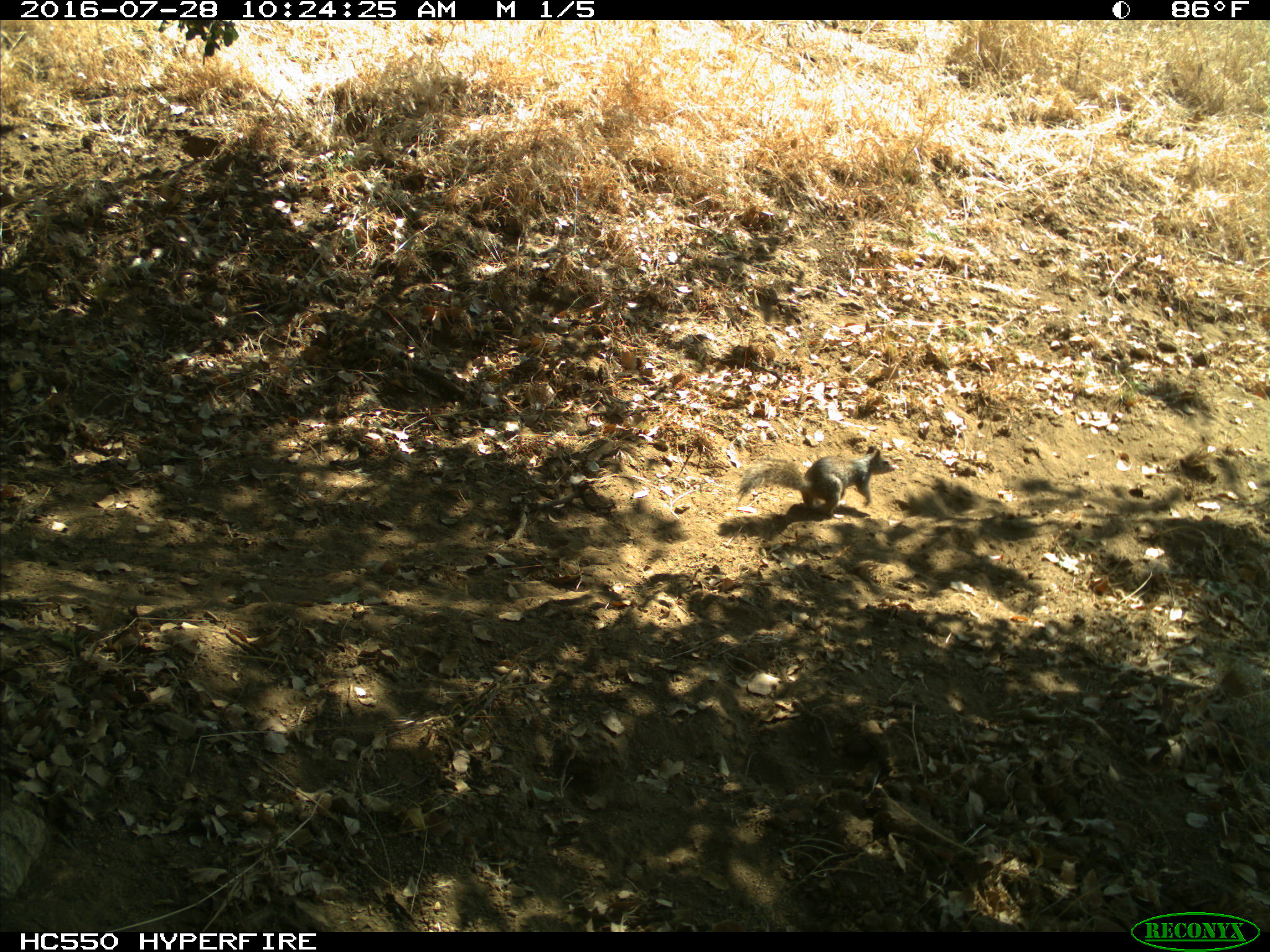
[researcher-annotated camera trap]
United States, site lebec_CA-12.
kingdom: Animalia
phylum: Chordata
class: Mammalia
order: Rodentia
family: Sciuridae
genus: Otospermophilus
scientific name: Otospermophilus beecheyi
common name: california ground squirrel